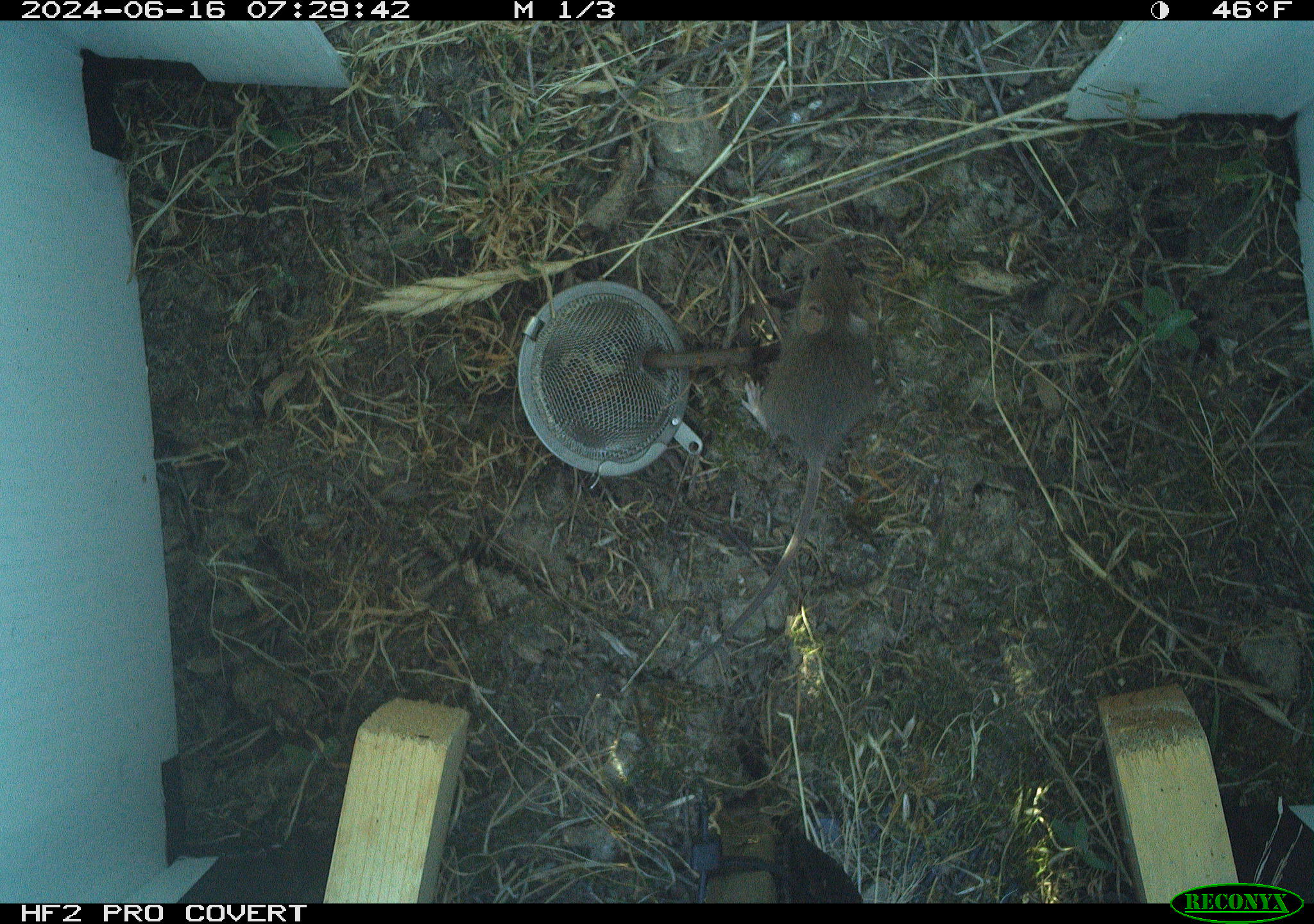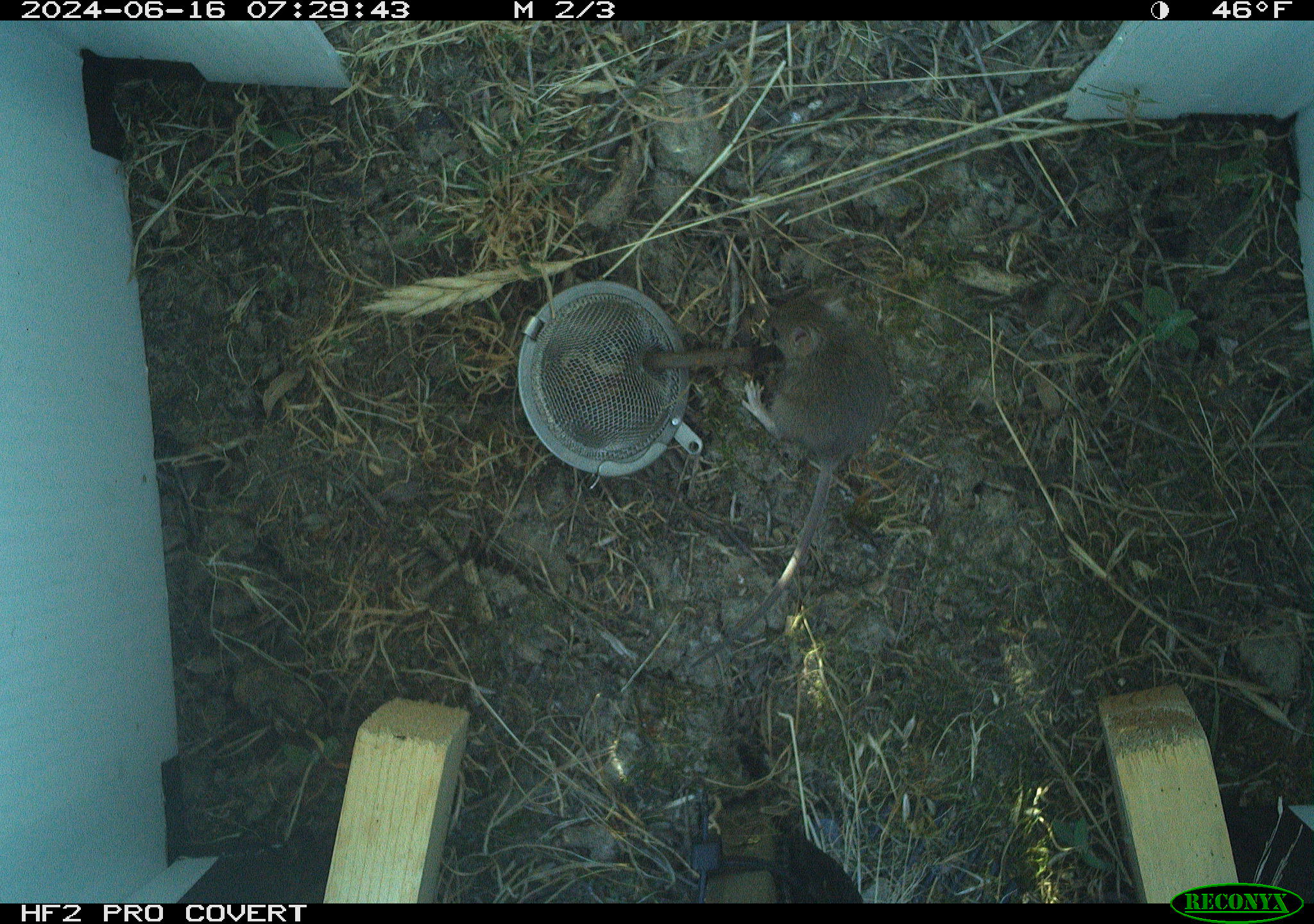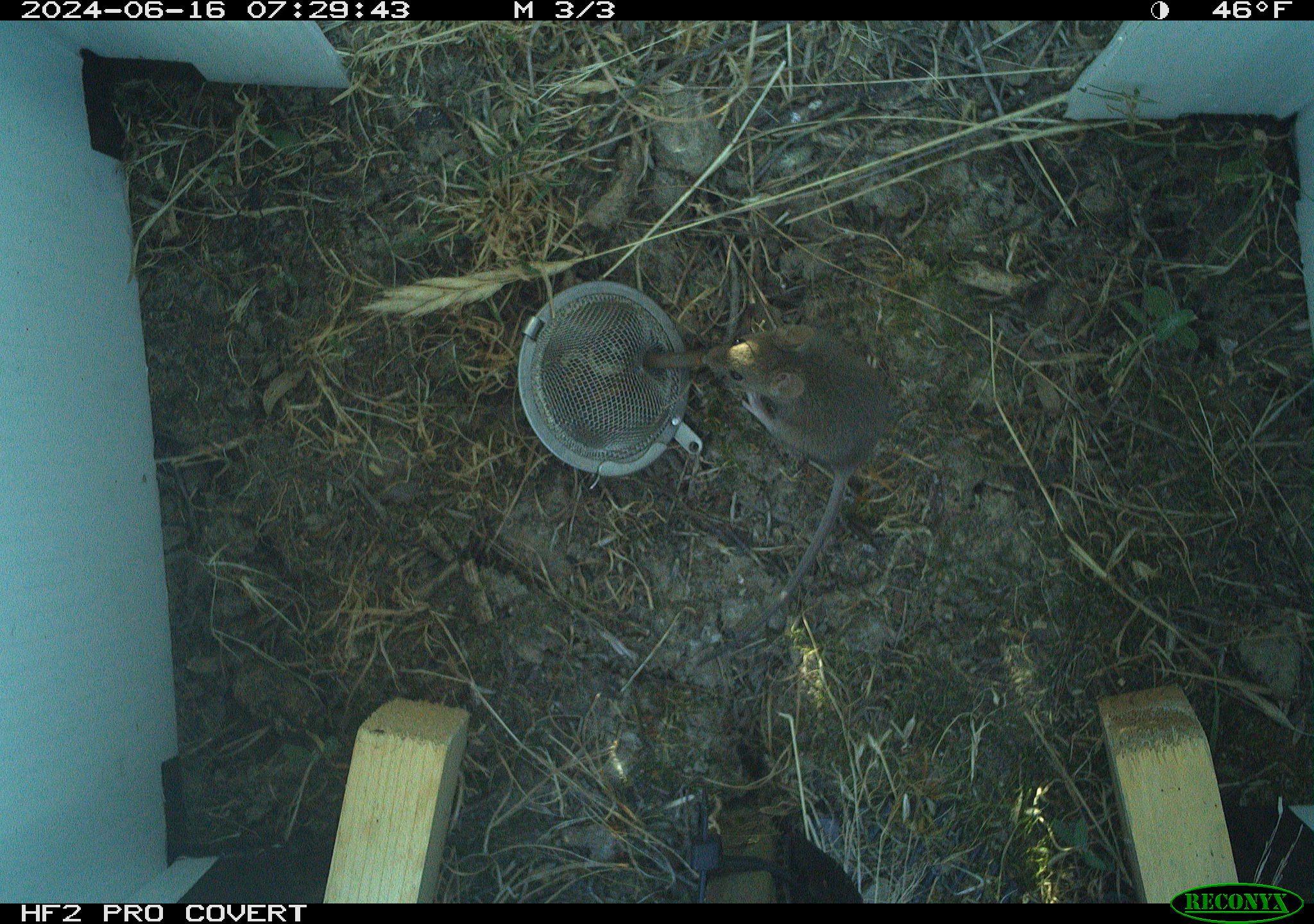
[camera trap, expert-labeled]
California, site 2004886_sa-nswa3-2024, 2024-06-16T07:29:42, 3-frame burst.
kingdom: Animalia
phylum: Chordata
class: Mammalia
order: Rodentia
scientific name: Rodentia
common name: rodent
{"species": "rodent (Rodentia)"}